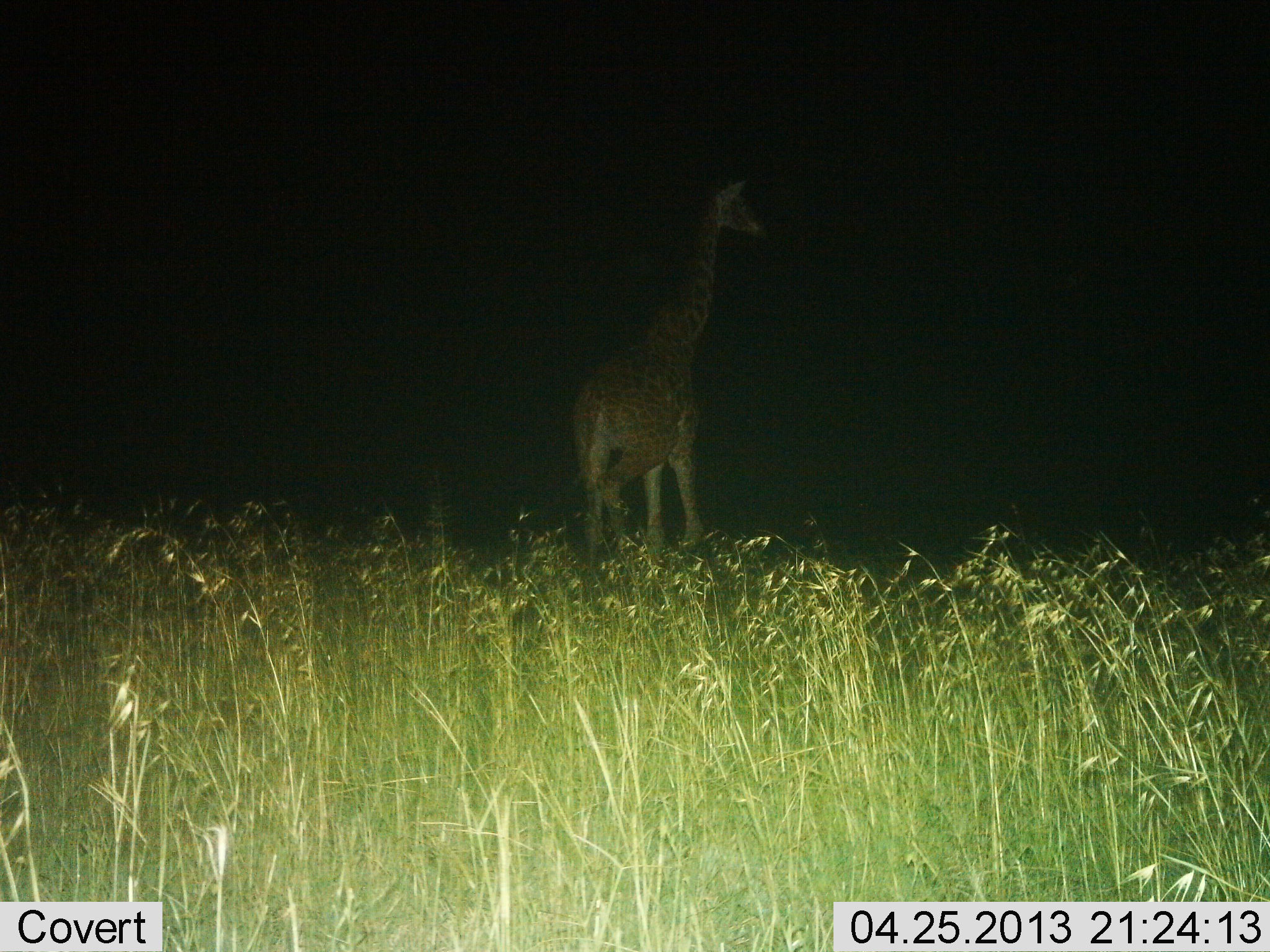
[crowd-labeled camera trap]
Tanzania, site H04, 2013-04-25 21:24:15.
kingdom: Animalia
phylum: Chordata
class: Mammalia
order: Artiodactyla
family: Giraffidae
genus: Giraffa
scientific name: Giraffa camelopardalis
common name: giraffe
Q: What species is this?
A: Giraffe (Giraffa camelopardalis).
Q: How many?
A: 1.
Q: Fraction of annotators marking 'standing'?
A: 52%.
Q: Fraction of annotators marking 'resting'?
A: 0%.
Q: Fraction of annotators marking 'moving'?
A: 48%.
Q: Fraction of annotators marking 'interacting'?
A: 0%.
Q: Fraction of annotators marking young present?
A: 0%.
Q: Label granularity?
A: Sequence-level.